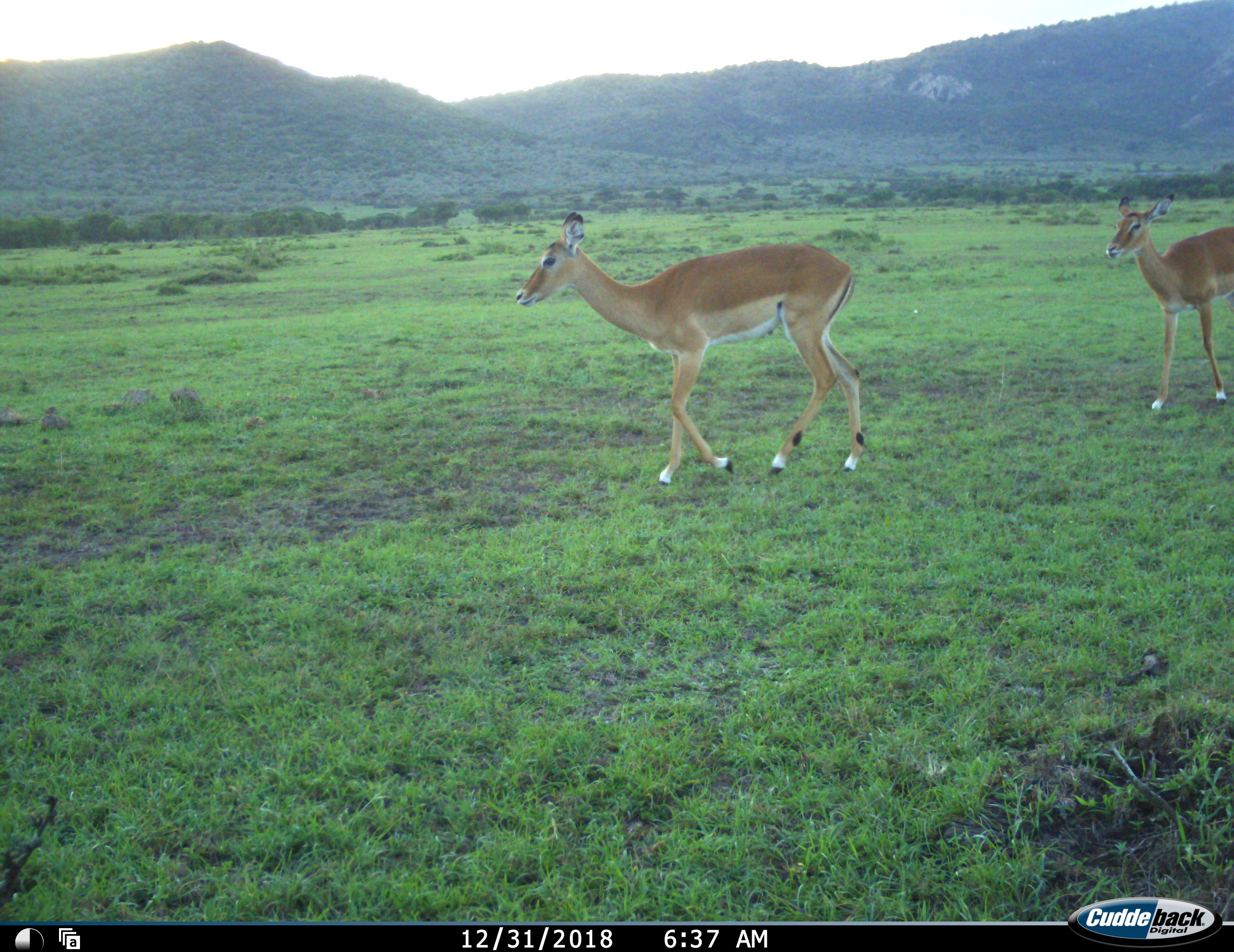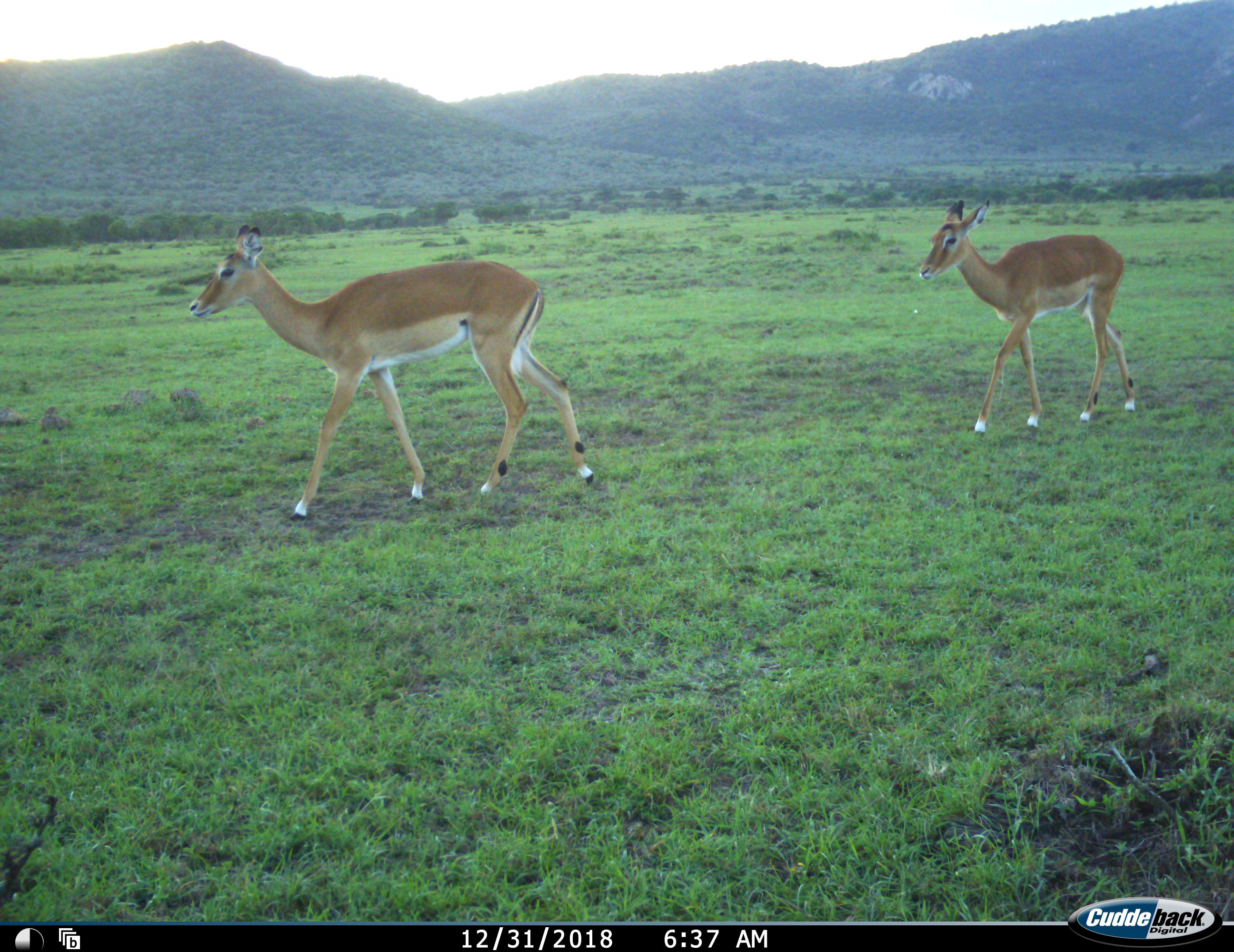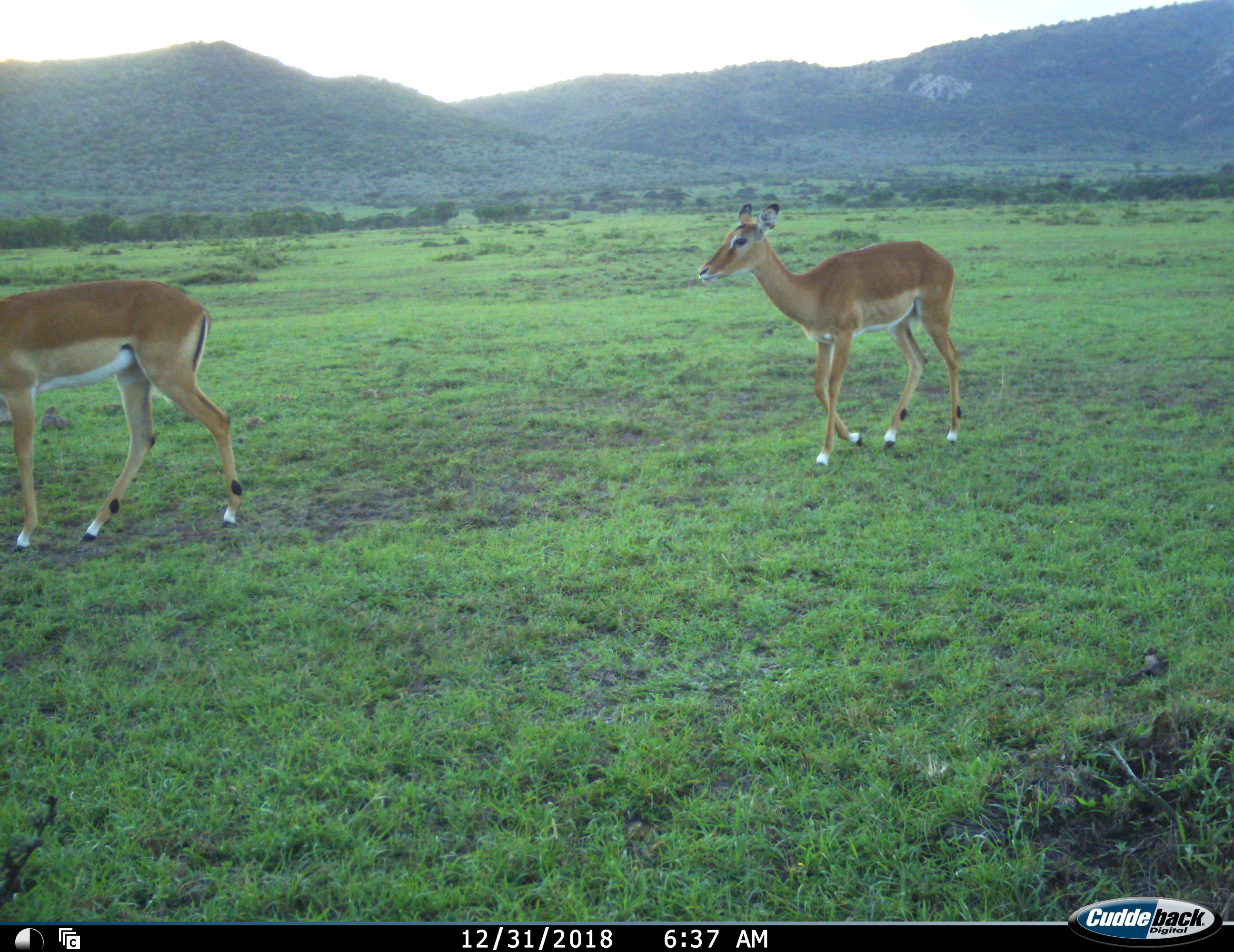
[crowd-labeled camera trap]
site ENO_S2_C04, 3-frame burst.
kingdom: Animalia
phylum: Chordata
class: Mammalia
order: Artiodactyla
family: Bovidae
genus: Aepyceros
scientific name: Aepyceros melampus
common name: impala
Impala (Aepyceros melampus), count 2. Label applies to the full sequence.